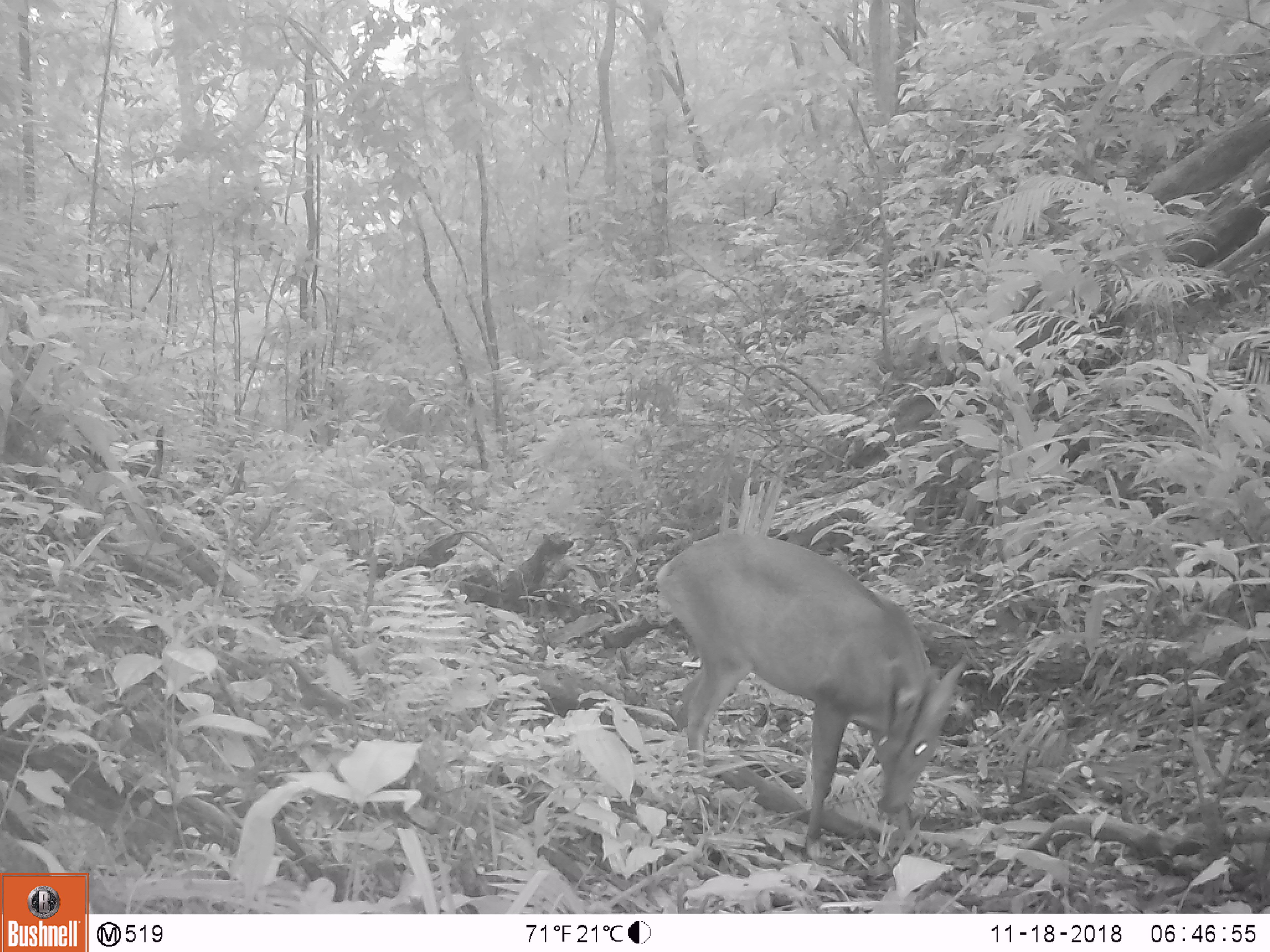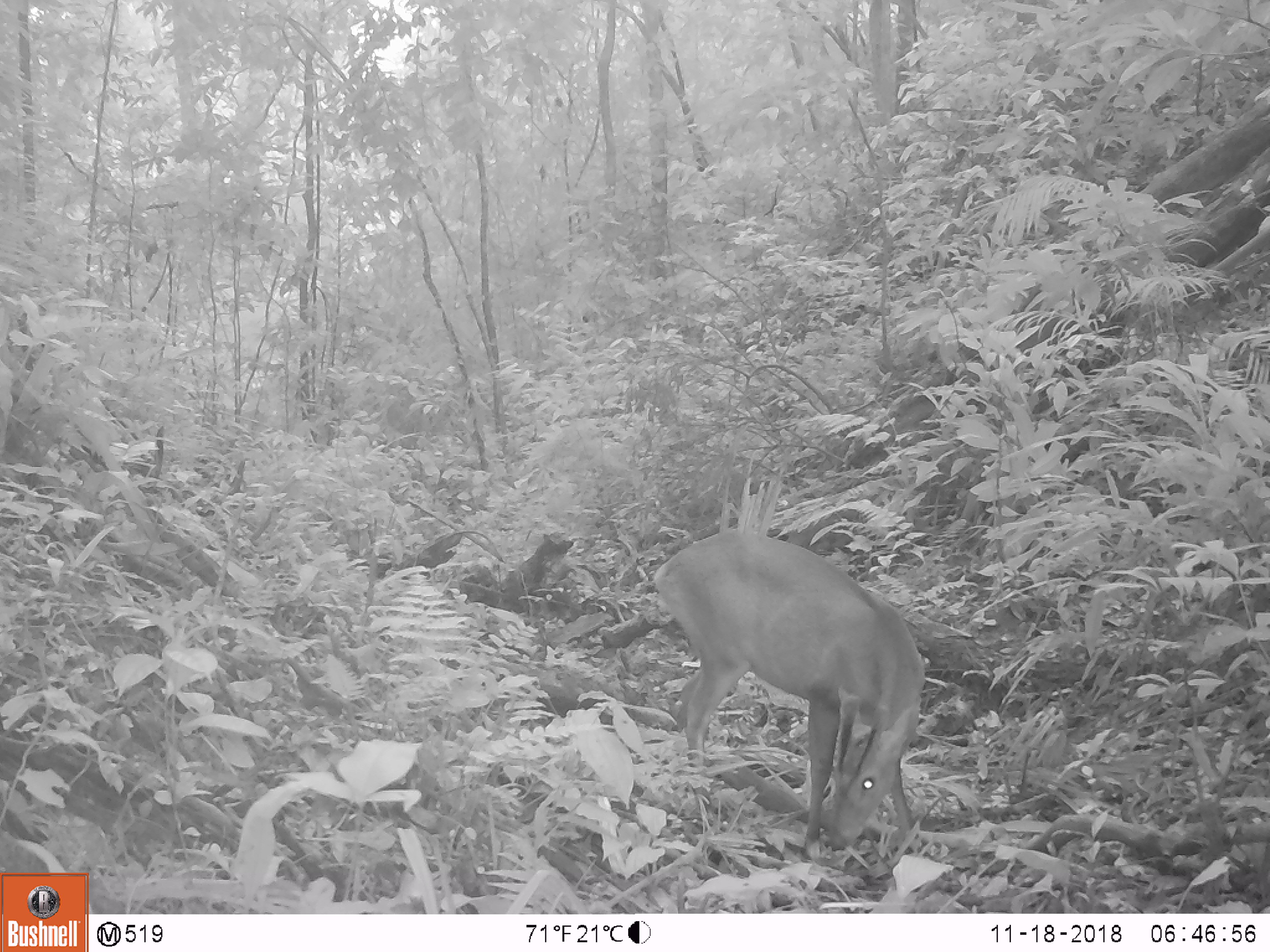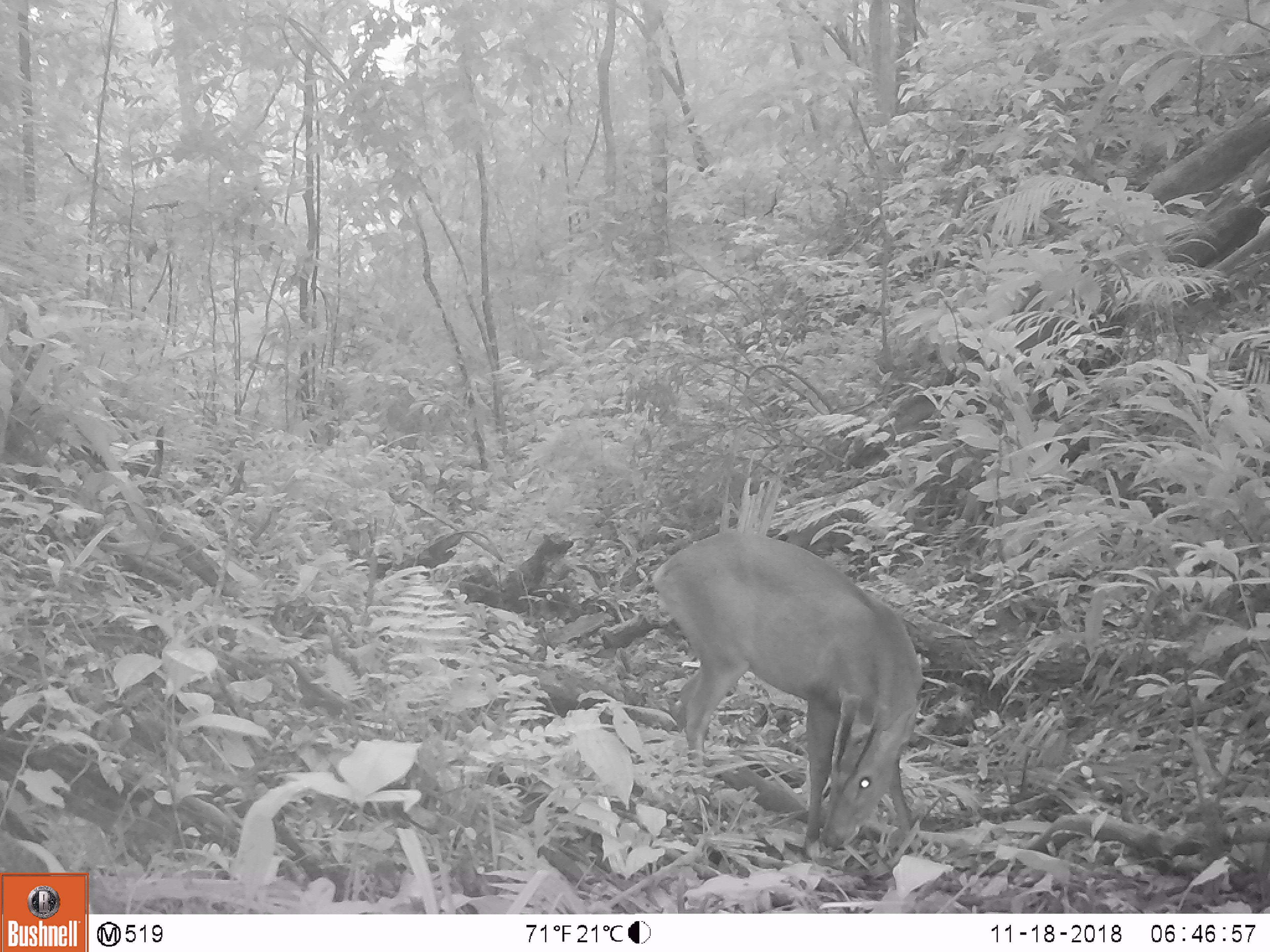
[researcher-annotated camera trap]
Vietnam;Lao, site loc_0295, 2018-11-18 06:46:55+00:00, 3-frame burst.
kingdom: Animalia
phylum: Chordata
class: Mammalia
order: Artiodactyla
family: Cervidae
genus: Muntiacus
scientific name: Muntiacus vuquangensis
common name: large-antlered muntjac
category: large antlered muntjac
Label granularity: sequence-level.